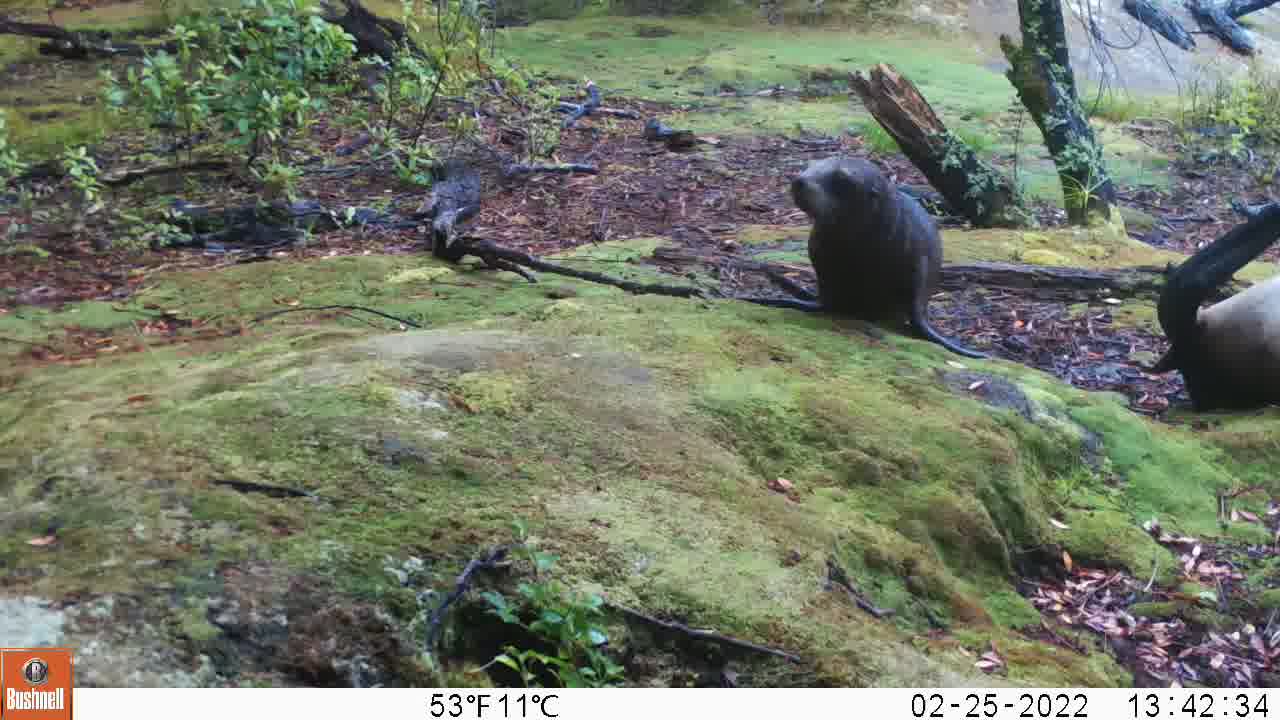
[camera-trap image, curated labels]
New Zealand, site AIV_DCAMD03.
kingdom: Animalia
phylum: Chordata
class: Mammalia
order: Carnivora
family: Otariidae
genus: Phocarctos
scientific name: Phocarctos hookeri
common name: new zealand sea lion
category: sealion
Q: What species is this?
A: Sealion (new zealand sea lion) (Phocarctos hookeri).